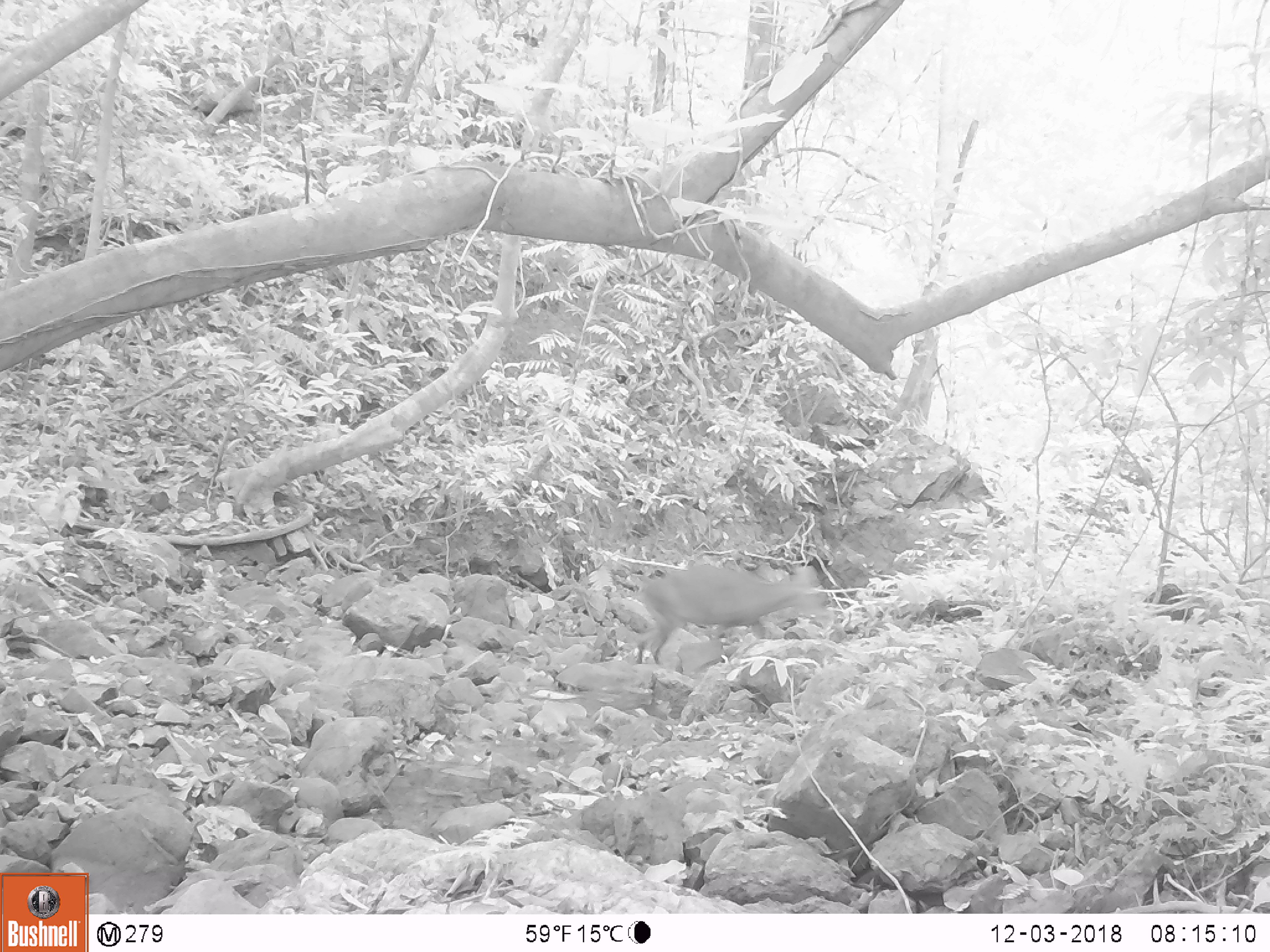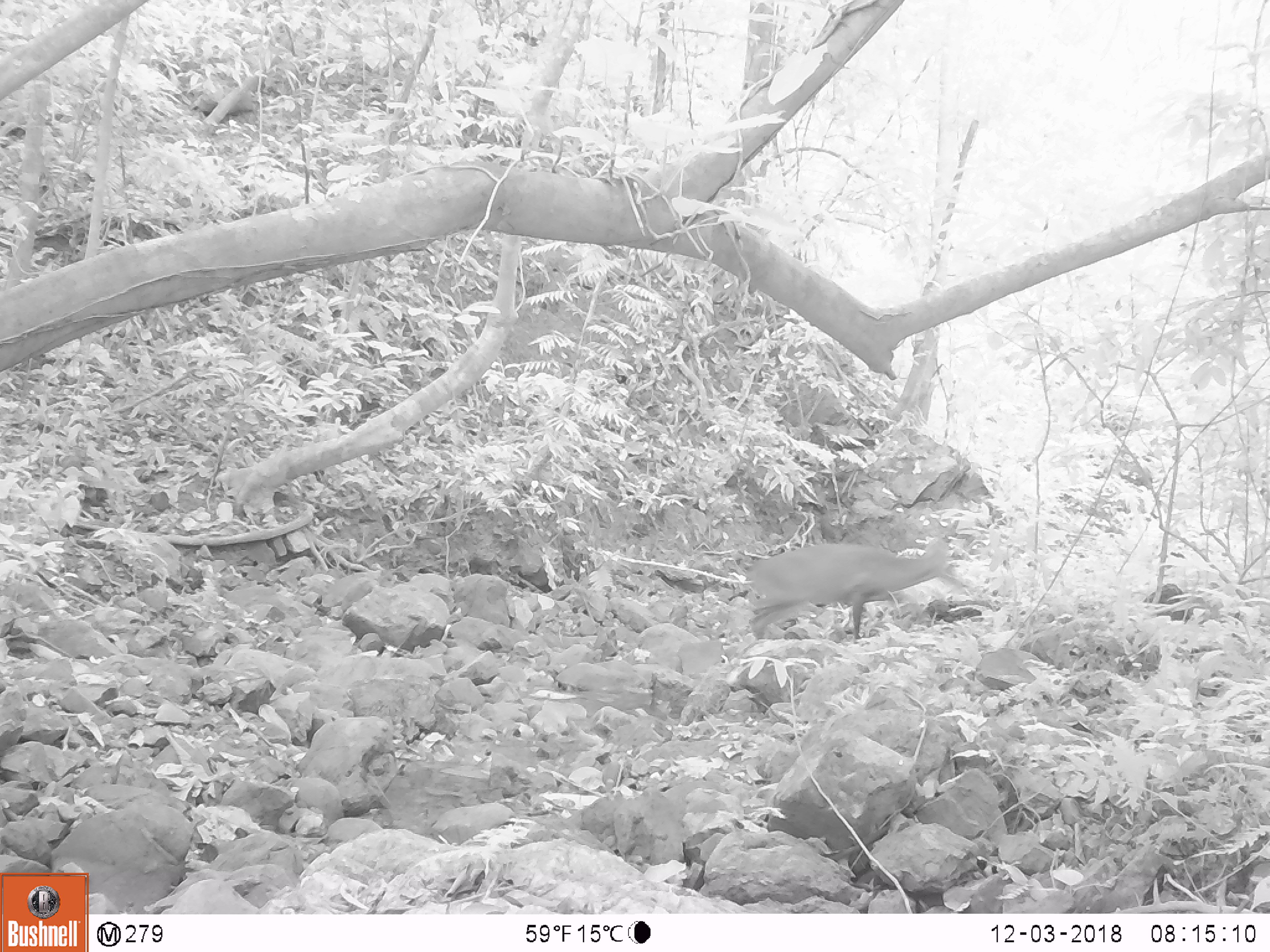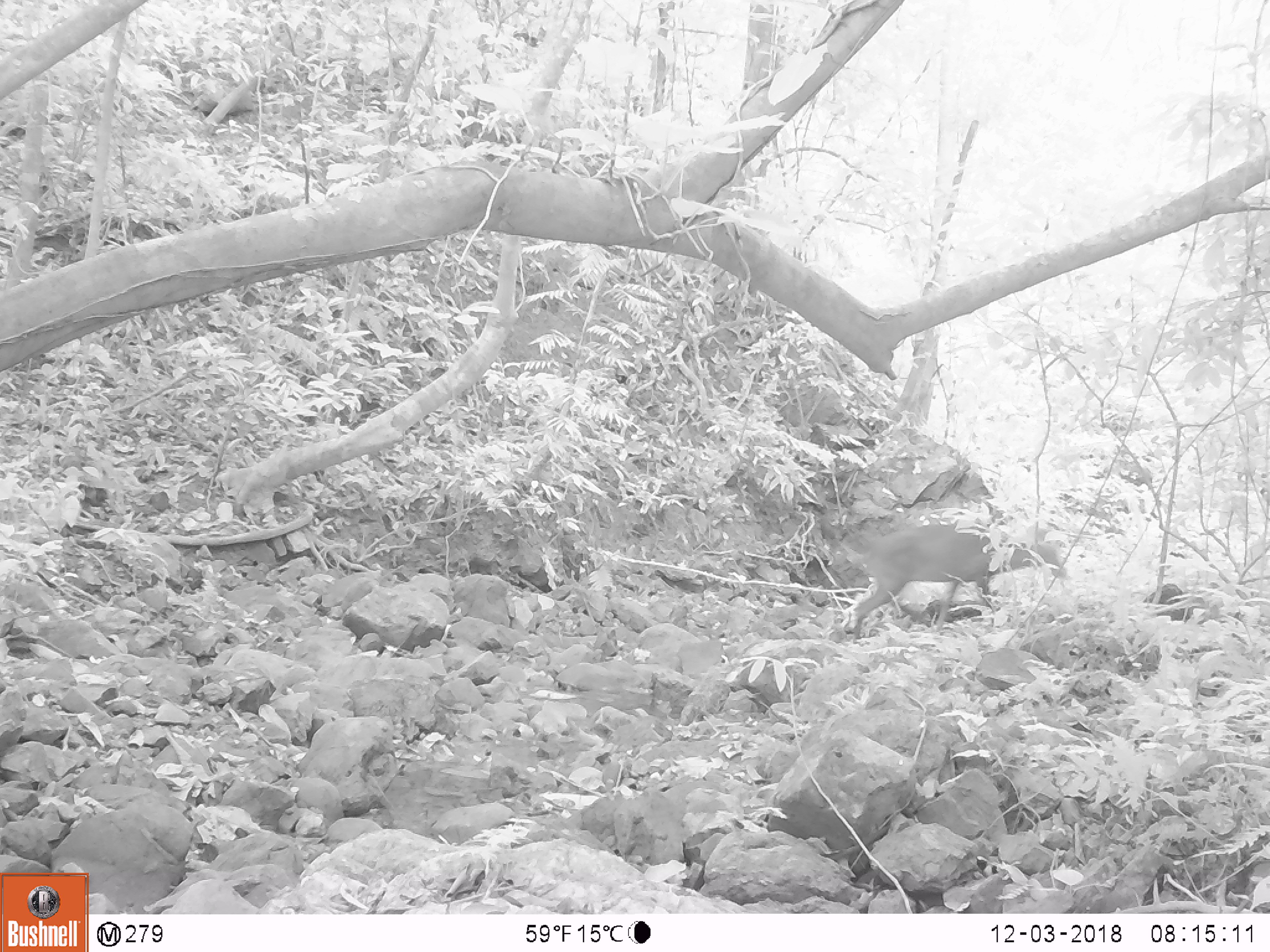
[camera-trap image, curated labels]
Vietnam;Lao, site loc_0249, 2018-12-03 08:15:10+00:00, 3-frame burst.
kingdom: Animalia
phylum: Chordata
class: Mammalia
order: Artiodactyla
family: Cervidae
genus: Muntiacus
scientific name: Muntiacus vuquangensis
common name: large-antlered muntjac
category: large antlered muntjac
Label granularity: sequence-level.